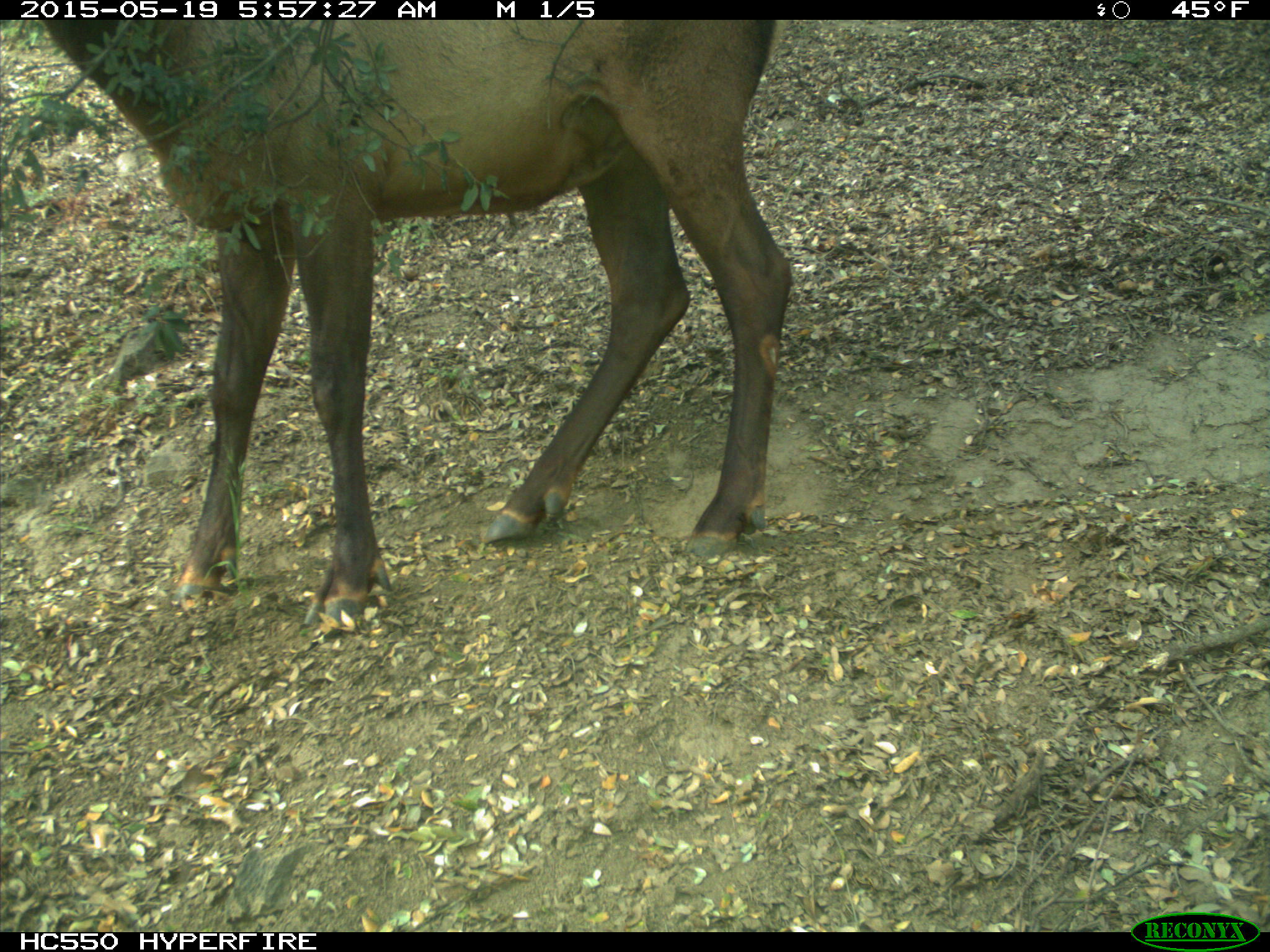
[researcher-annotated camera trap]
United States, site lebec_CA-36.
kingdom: Animalia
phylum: Chordata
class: Mammalia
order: Artiodactyla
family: Cervidae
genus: Cervus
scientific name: Cervus canadensis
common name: elk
Cervus canadensis (elk).